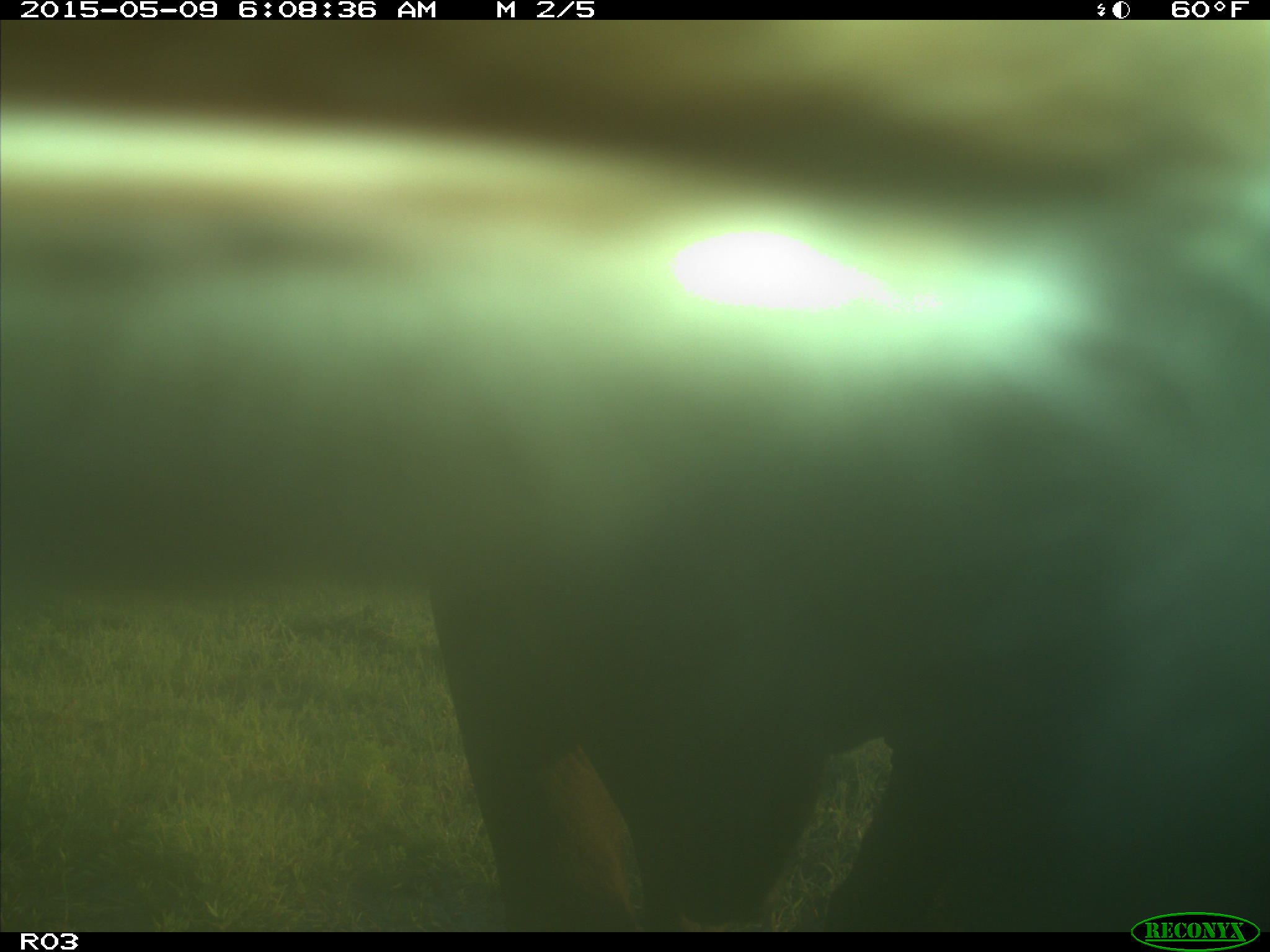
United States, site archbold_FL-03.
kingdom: Animalia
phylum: Chordata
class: Mammalia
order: Artiodactyla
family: Bovidae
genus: Bos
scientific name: Bos taurus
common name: domestic cow